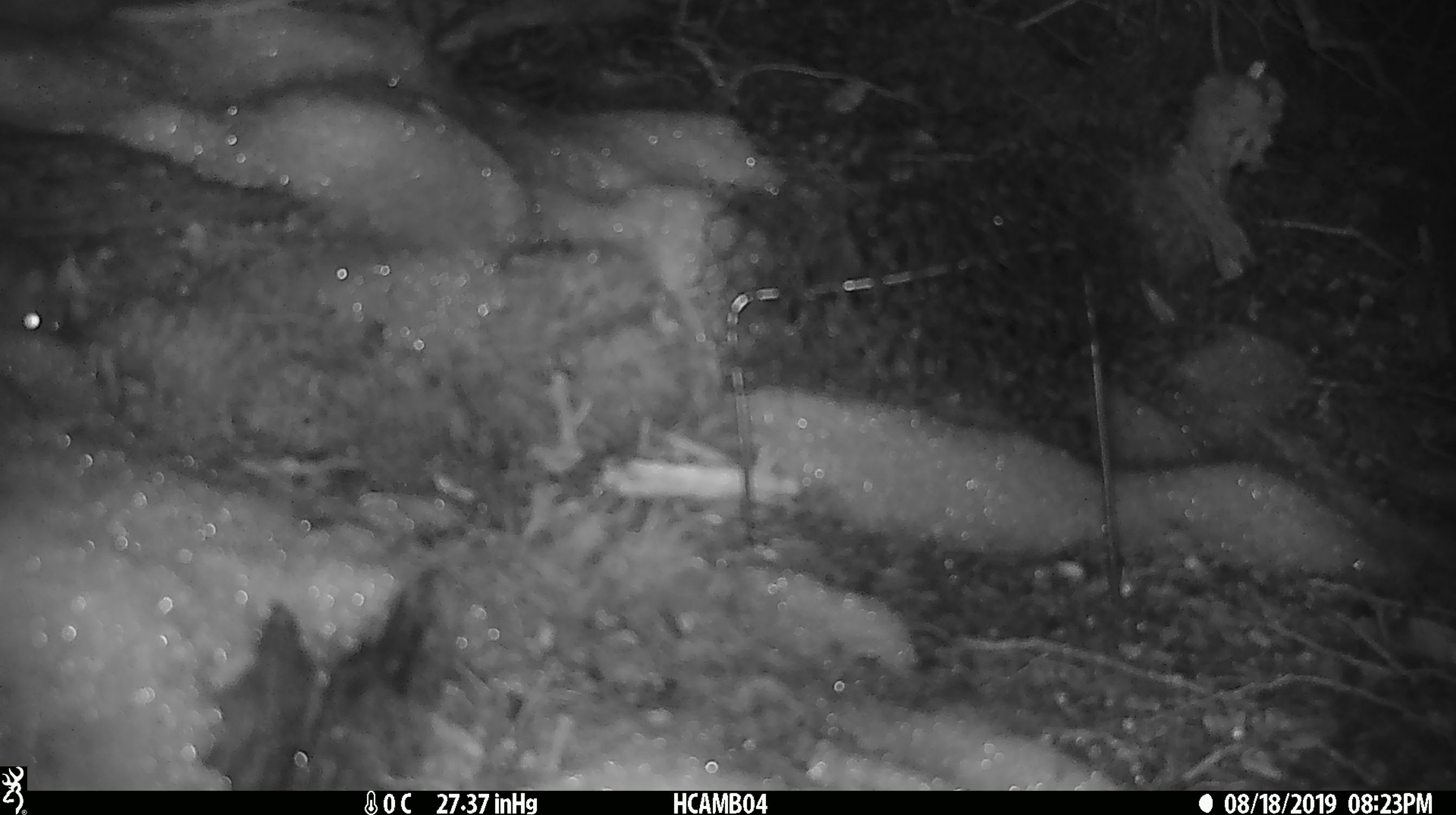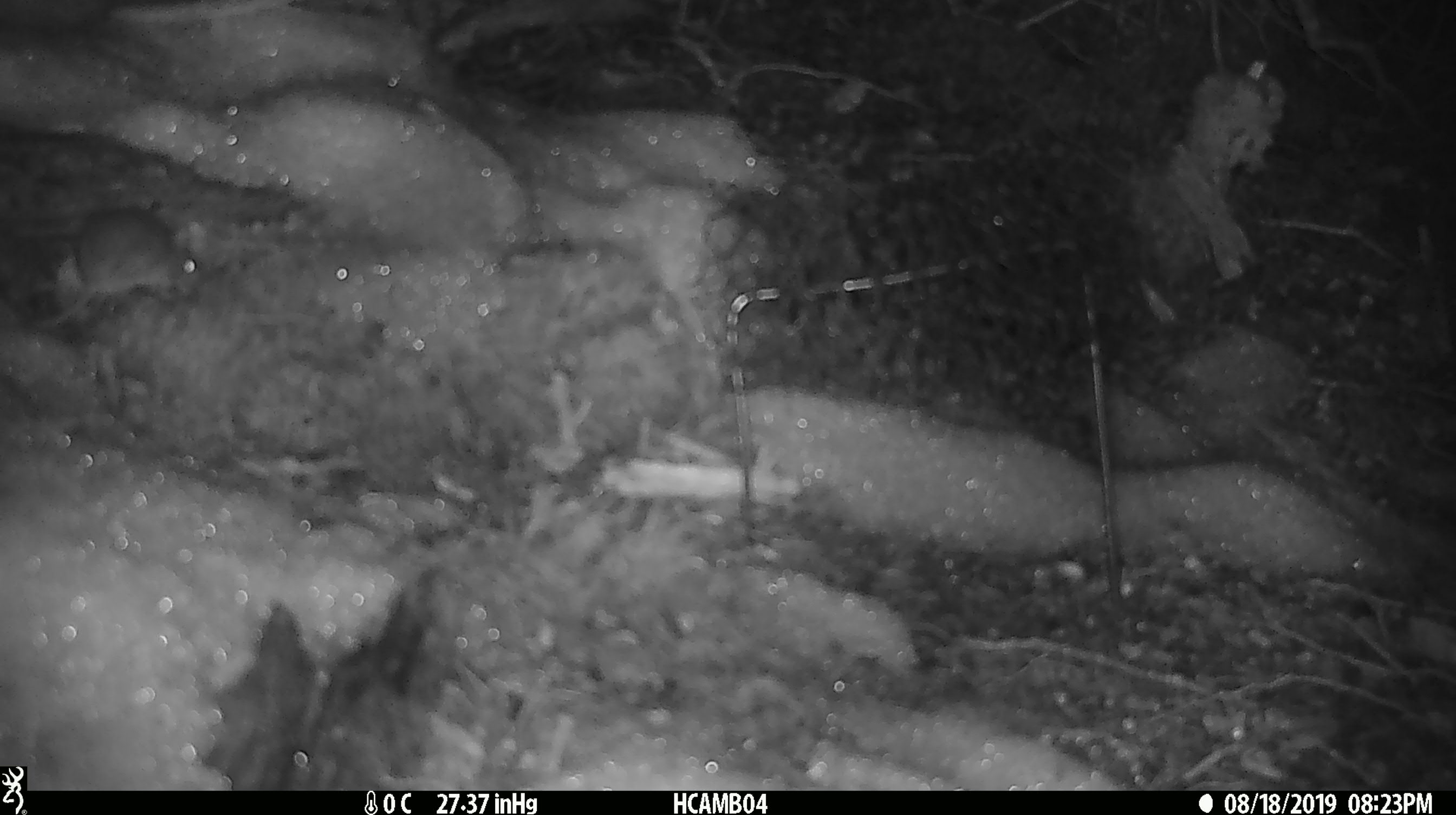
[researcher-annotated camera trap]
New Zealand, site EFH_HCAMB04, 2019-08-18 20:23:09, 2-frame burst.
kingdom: Animalia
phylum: Chordata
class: Mammalia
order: Rodentia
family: Muridae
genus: Mus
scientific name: Mus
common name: mouse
Mouse (Mus).